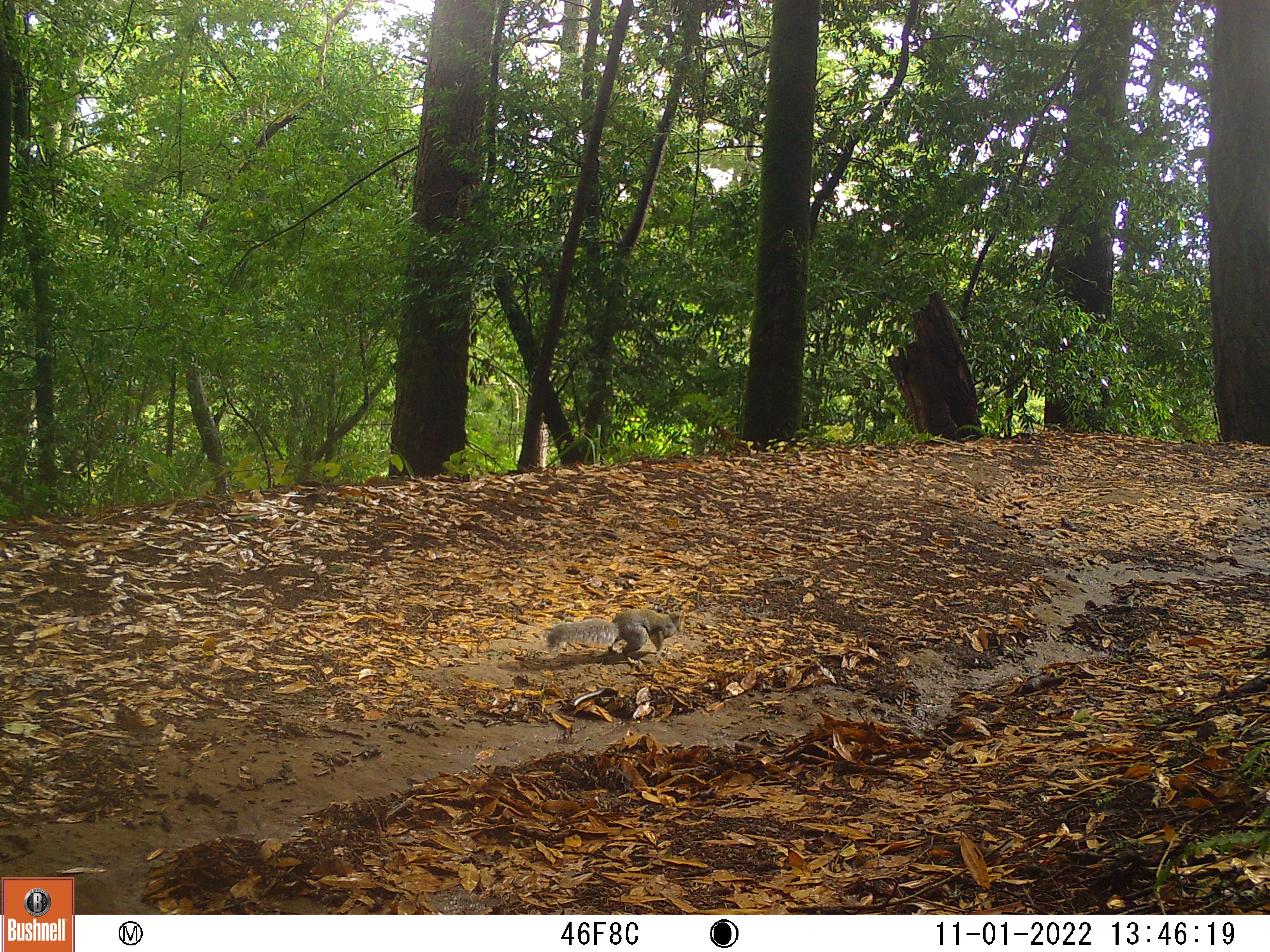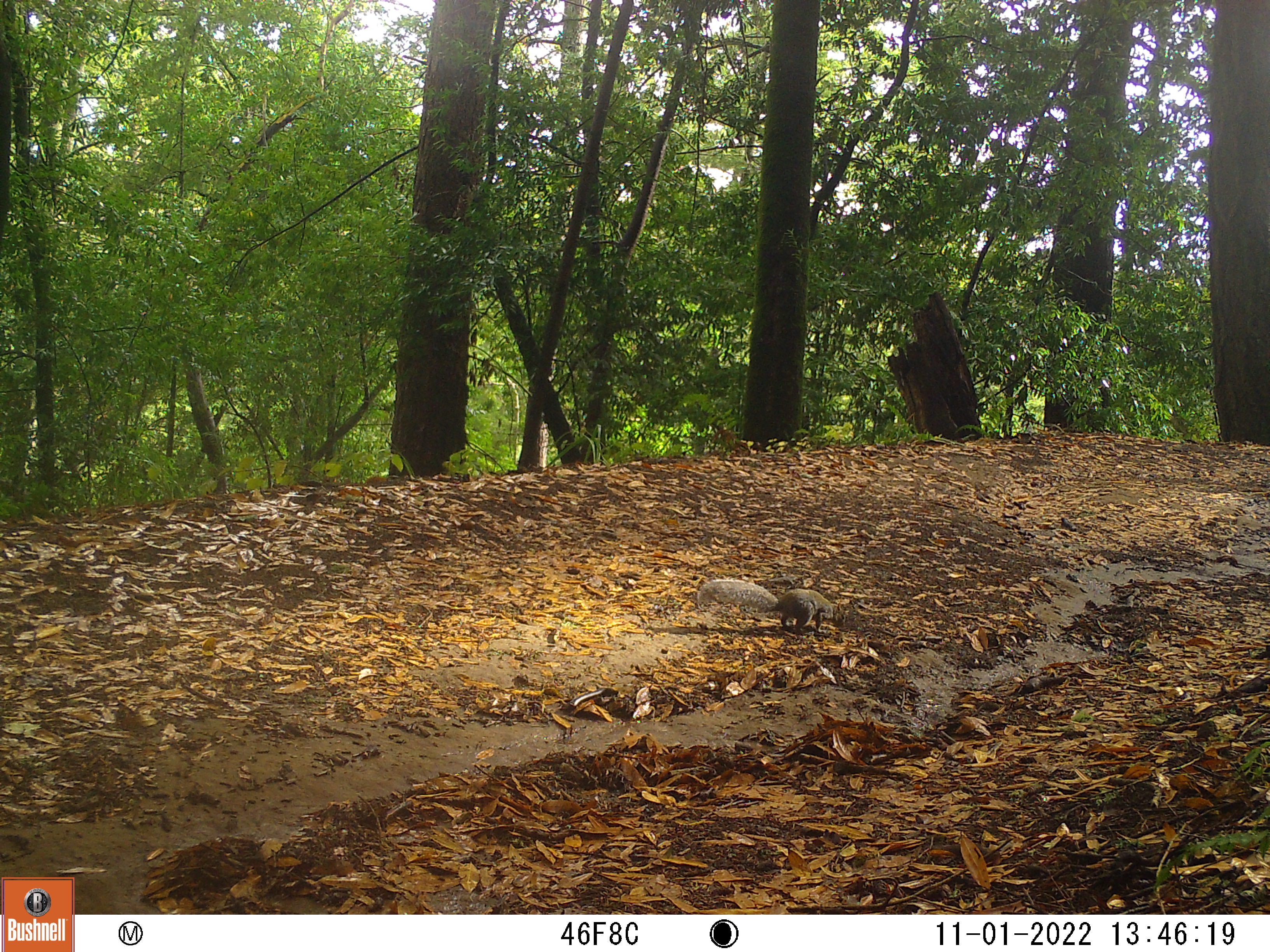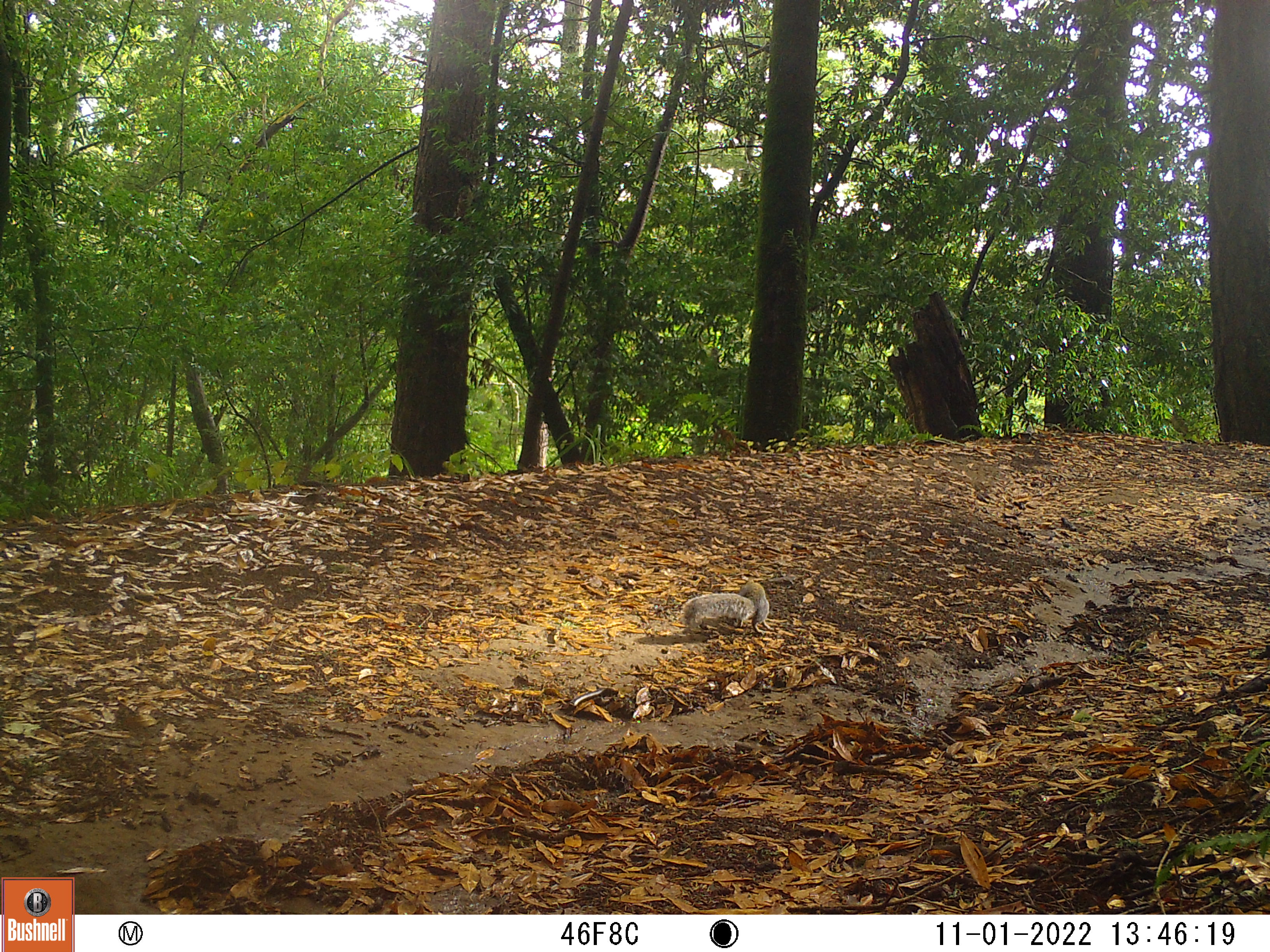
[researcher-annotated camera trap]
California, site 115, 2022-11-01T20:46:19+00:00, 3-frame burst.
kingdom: Animalia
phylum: Chordata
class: Mammalia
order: Rodentia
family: Sciuridae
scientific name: Sciuridae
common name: squirrel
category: unknown squirrel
Unknown squirrel (squirrel) (Sciuridae).